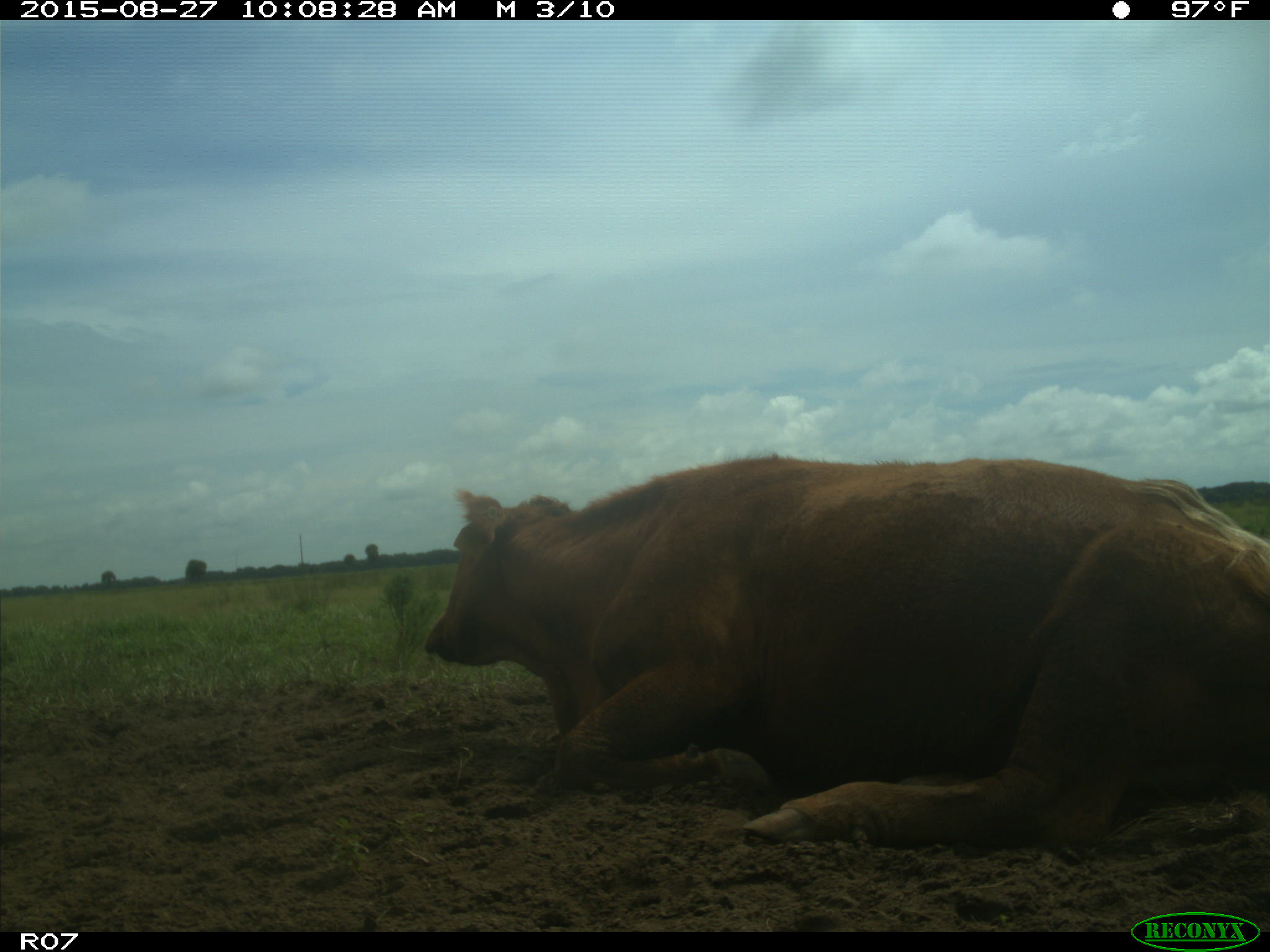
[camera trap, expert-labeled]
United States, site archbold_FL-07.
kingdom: Animalia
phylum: Chordata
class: Mammalia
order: Artiodactyla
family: Bovidae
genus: Bos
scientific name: Bos taurus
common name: domestic cow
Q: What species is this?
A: Bos taurus (domestic cow).